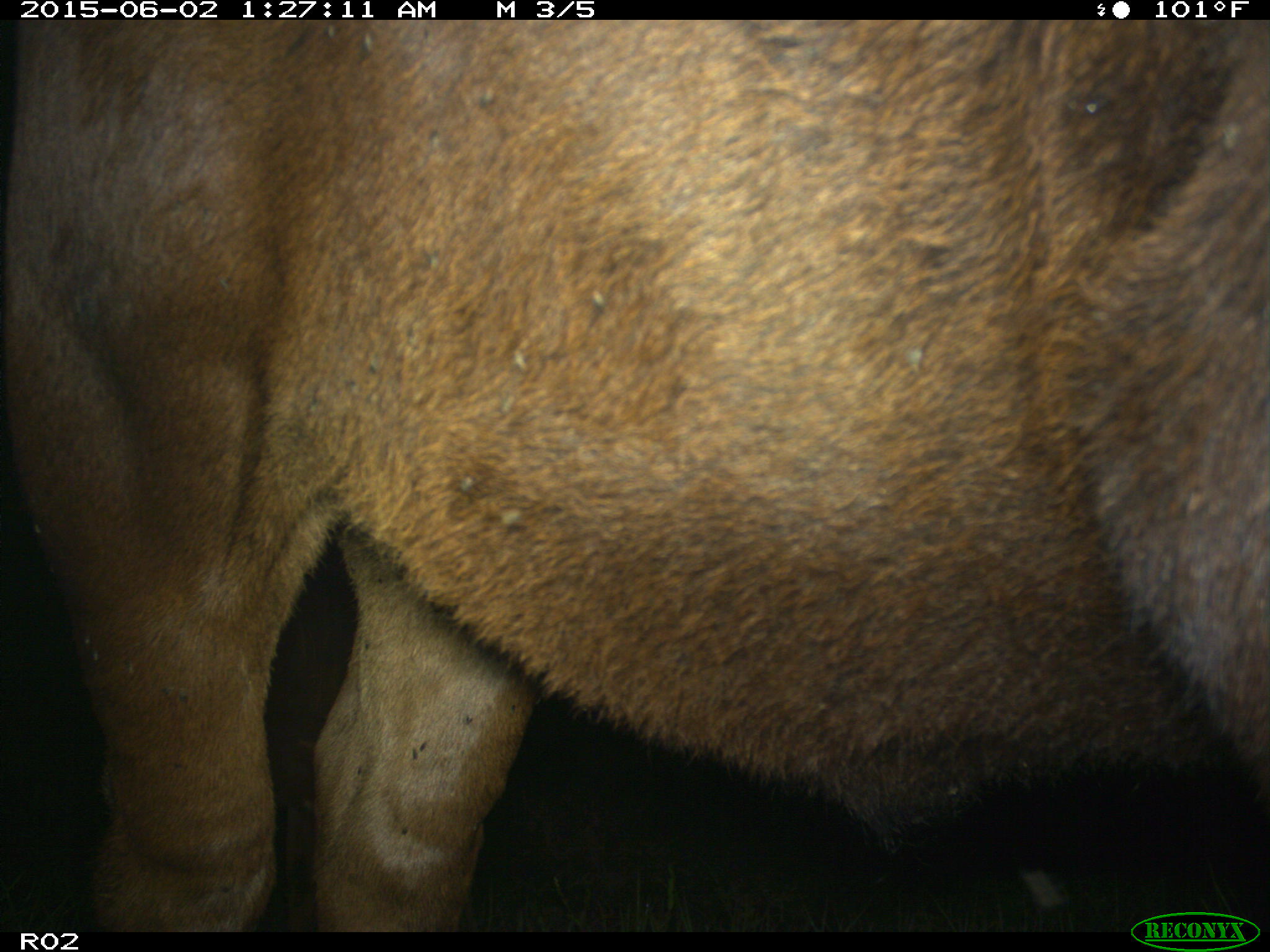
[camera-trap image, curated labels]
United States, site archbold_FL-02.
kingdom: Animalia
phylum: Chordata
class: Mammalia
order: Artiodactyla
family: Bovidae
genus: Bos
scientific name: Bos taurus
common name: domestic cow